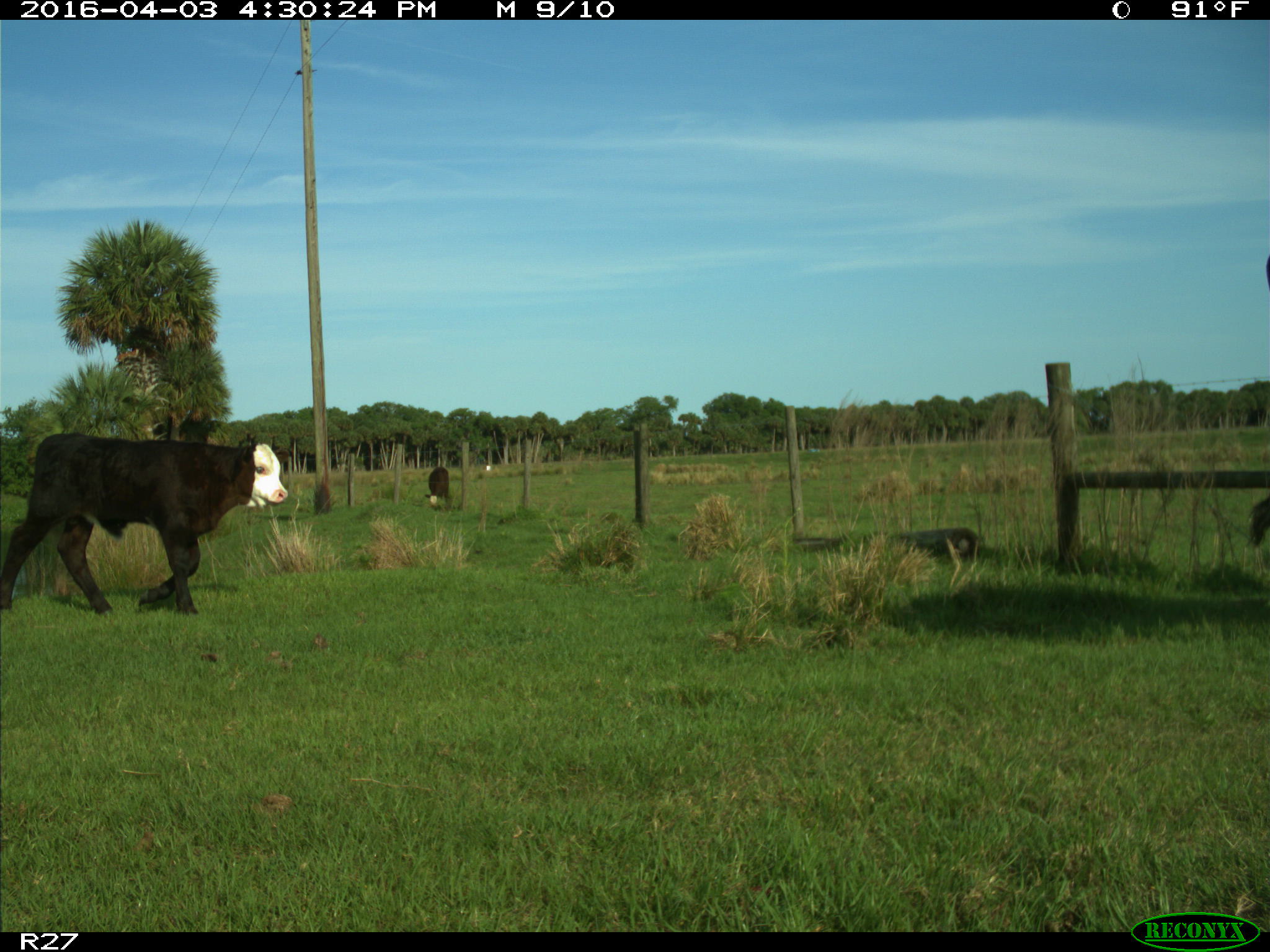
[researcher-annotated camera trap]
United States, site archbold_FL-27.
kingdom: Animalia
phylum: Chordata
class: Mammalia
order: Artiodactyla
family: Bovidae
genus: Bos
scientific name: Bos taurus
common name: domestic cow